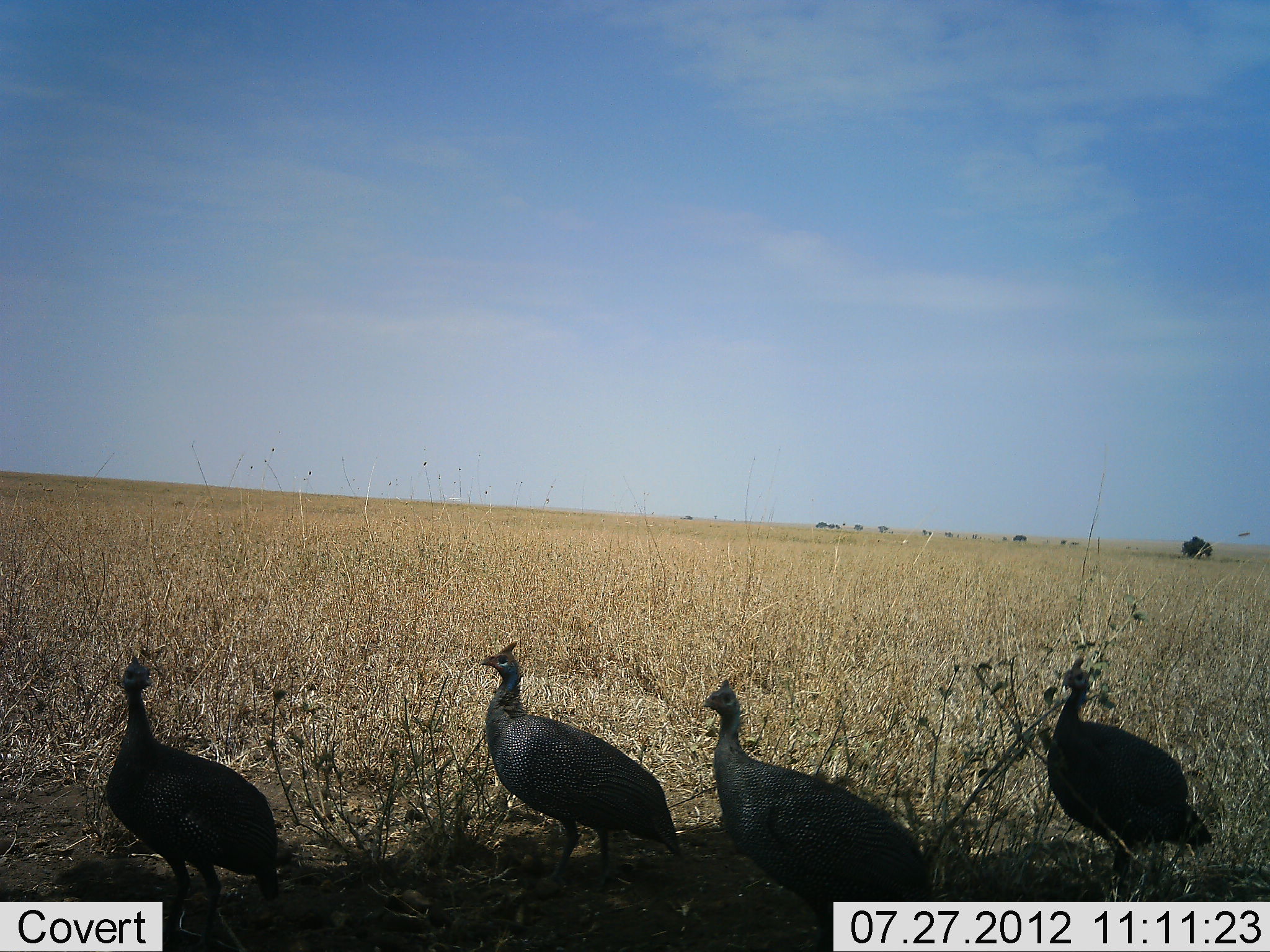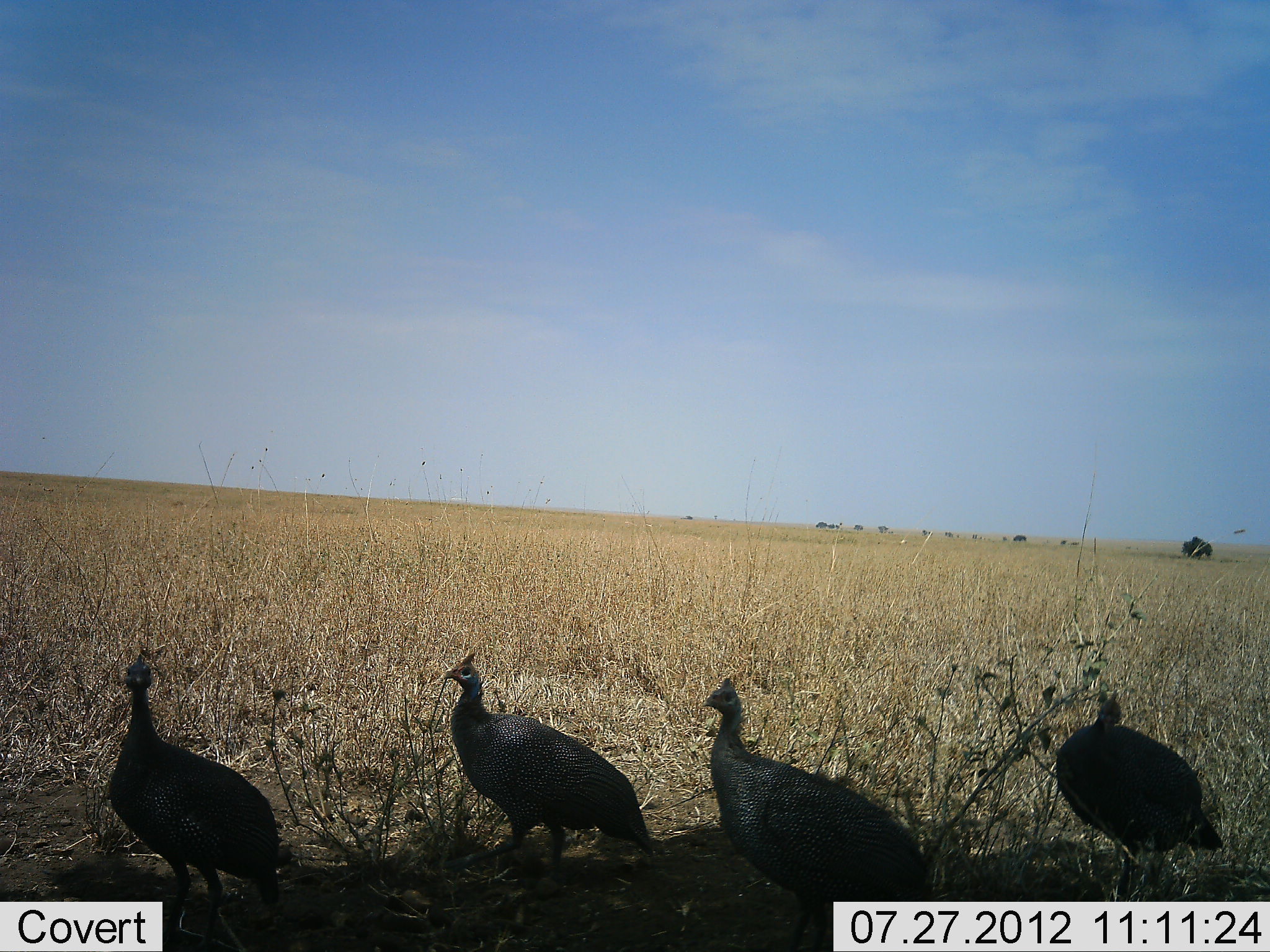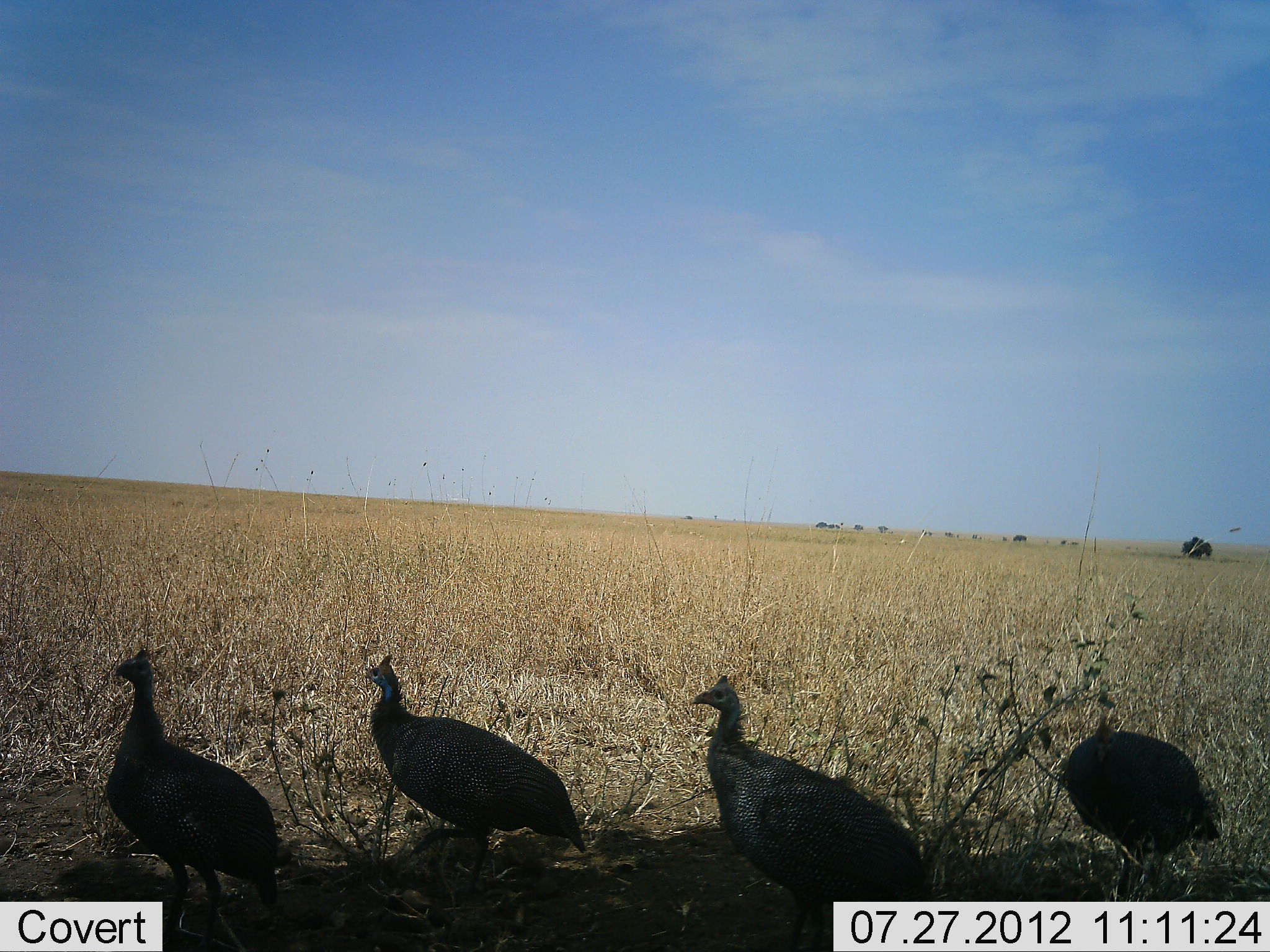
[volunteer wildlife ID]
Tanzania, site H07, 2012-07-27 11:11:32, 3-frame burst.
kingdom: Animalia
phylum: Chordata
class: Aves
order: Galliformes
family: Numididae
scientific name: Numididae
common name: guinea fowl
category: guineafowl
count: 4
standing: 80%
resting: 0%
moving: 30%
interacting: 0%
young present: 0%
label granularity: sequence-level